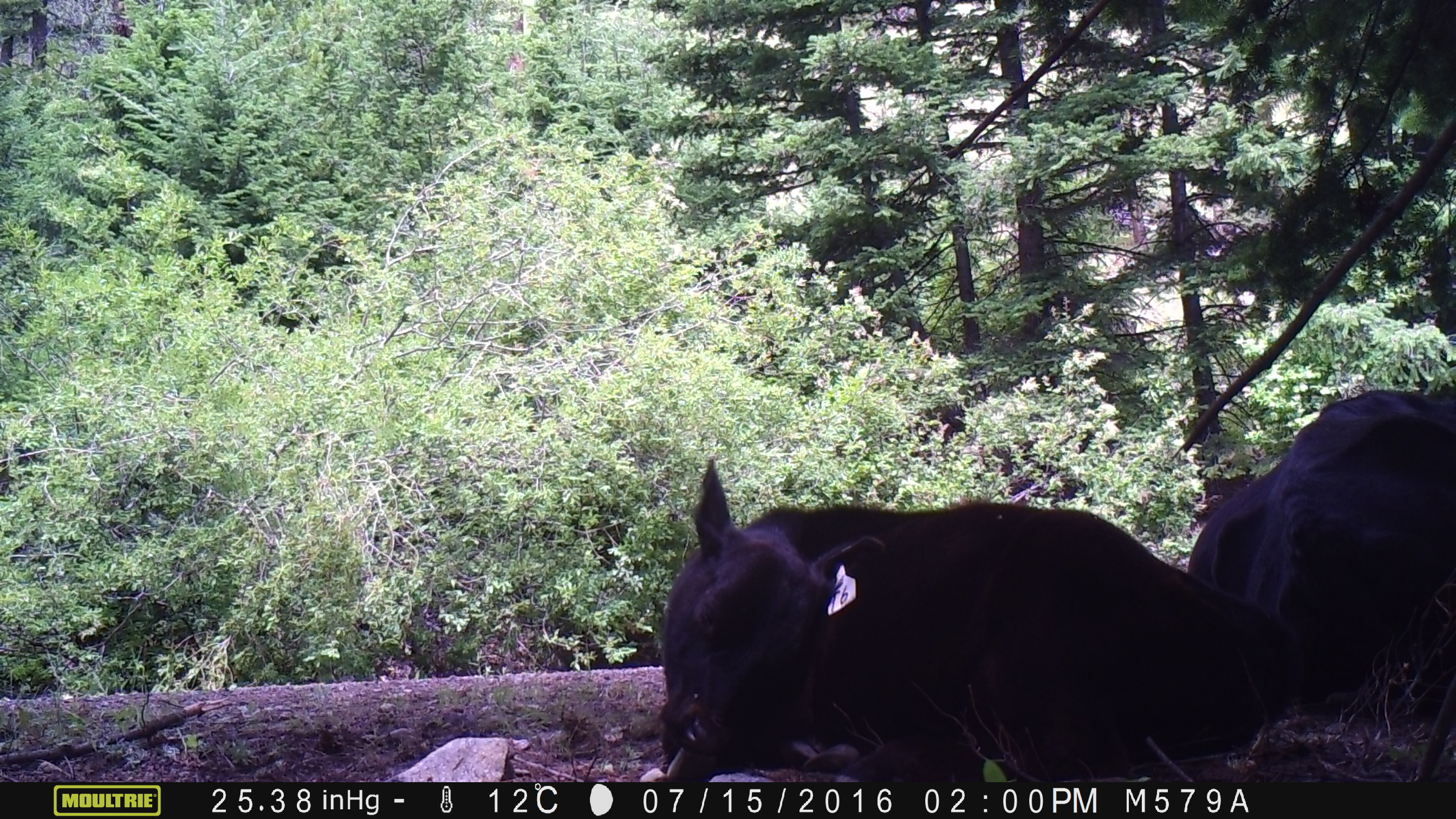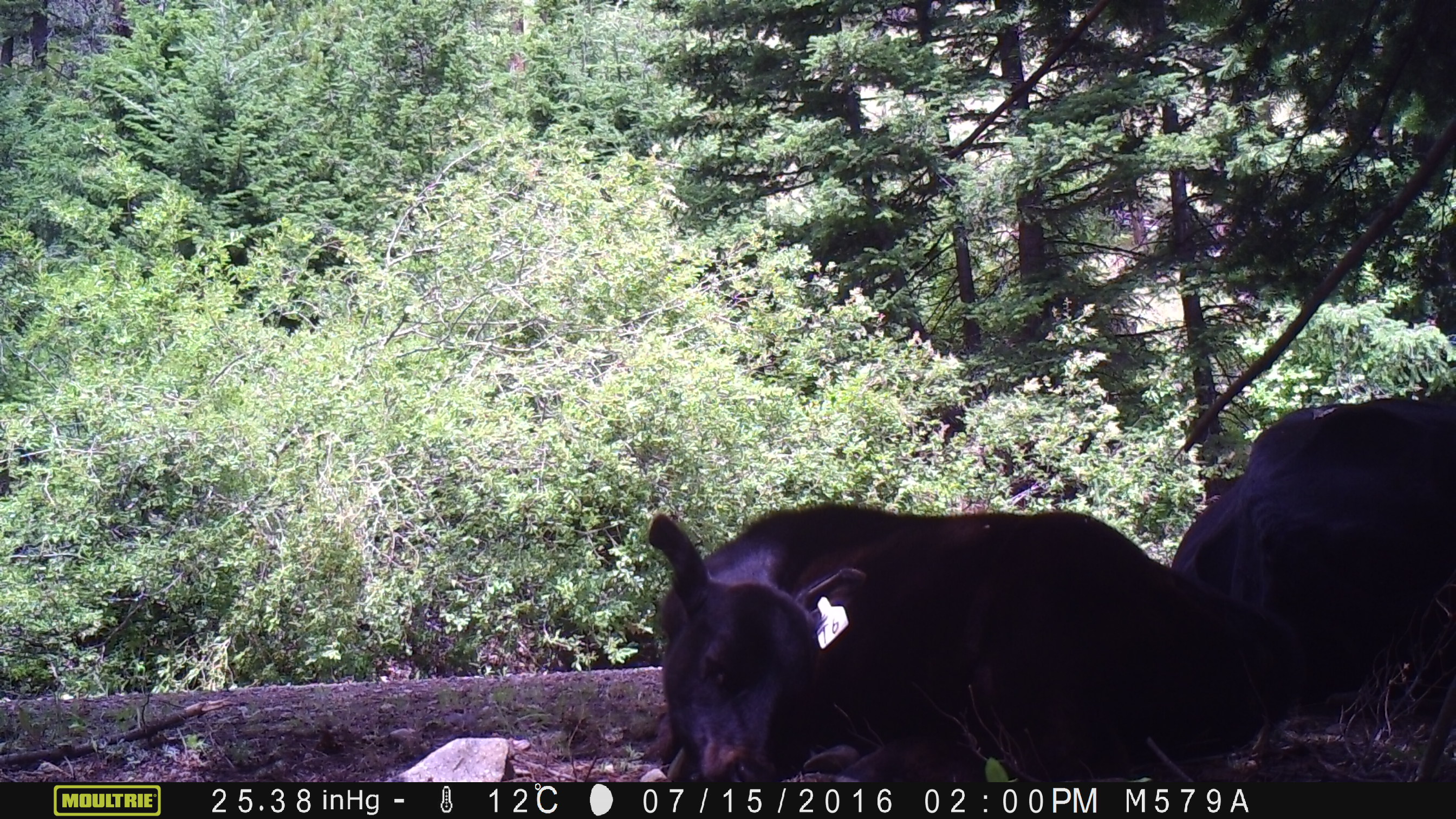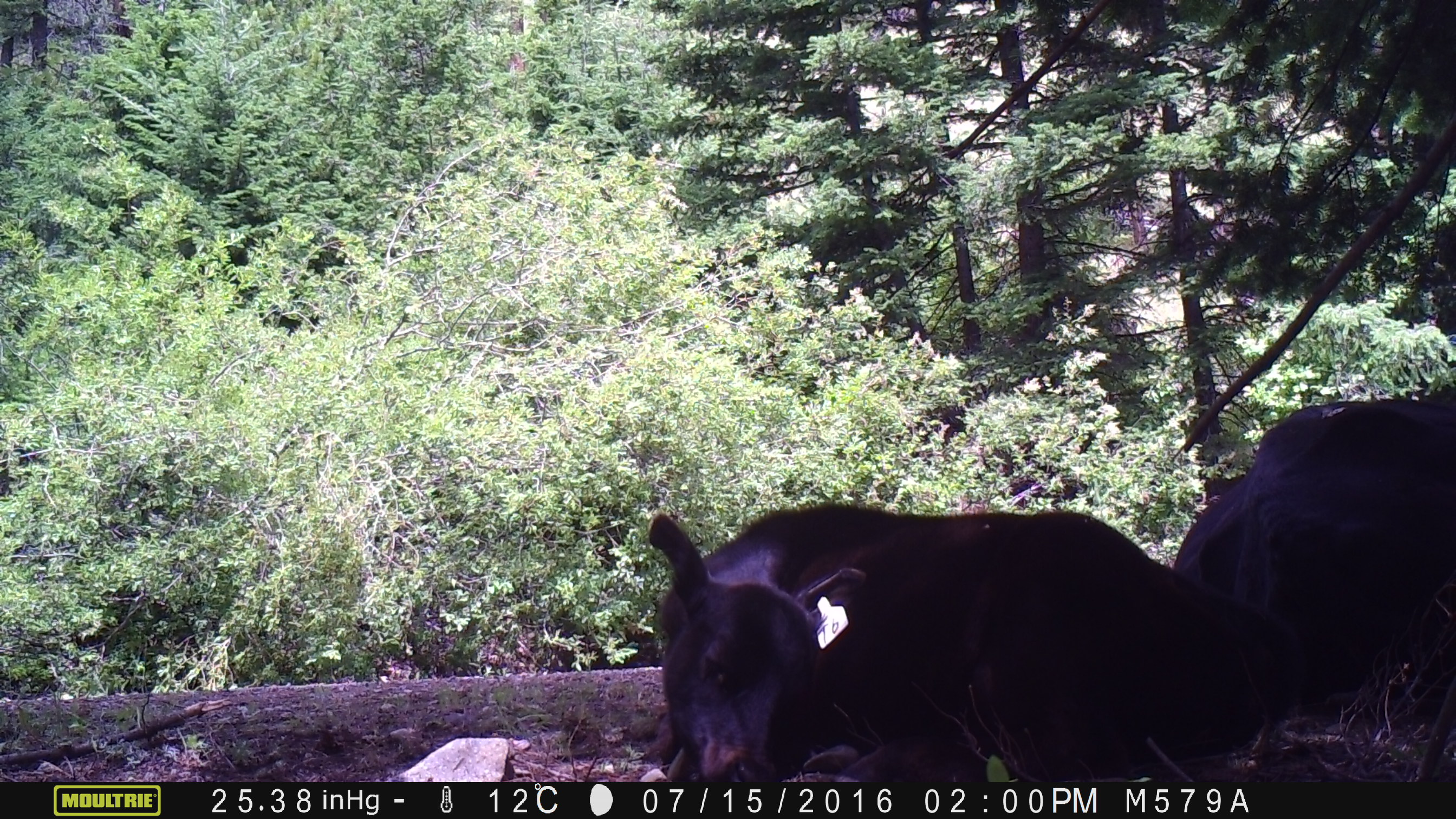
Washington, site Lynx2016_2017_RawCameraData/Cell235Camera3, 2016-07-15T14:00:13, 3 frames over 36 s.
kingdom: Animalia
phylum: Chordata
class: Mammalia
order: Artiodactyla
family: Bovidae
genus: Bos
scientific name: Bos taurus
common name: domestic cattle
Domestic cattle (Bos taurus). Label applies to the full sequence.